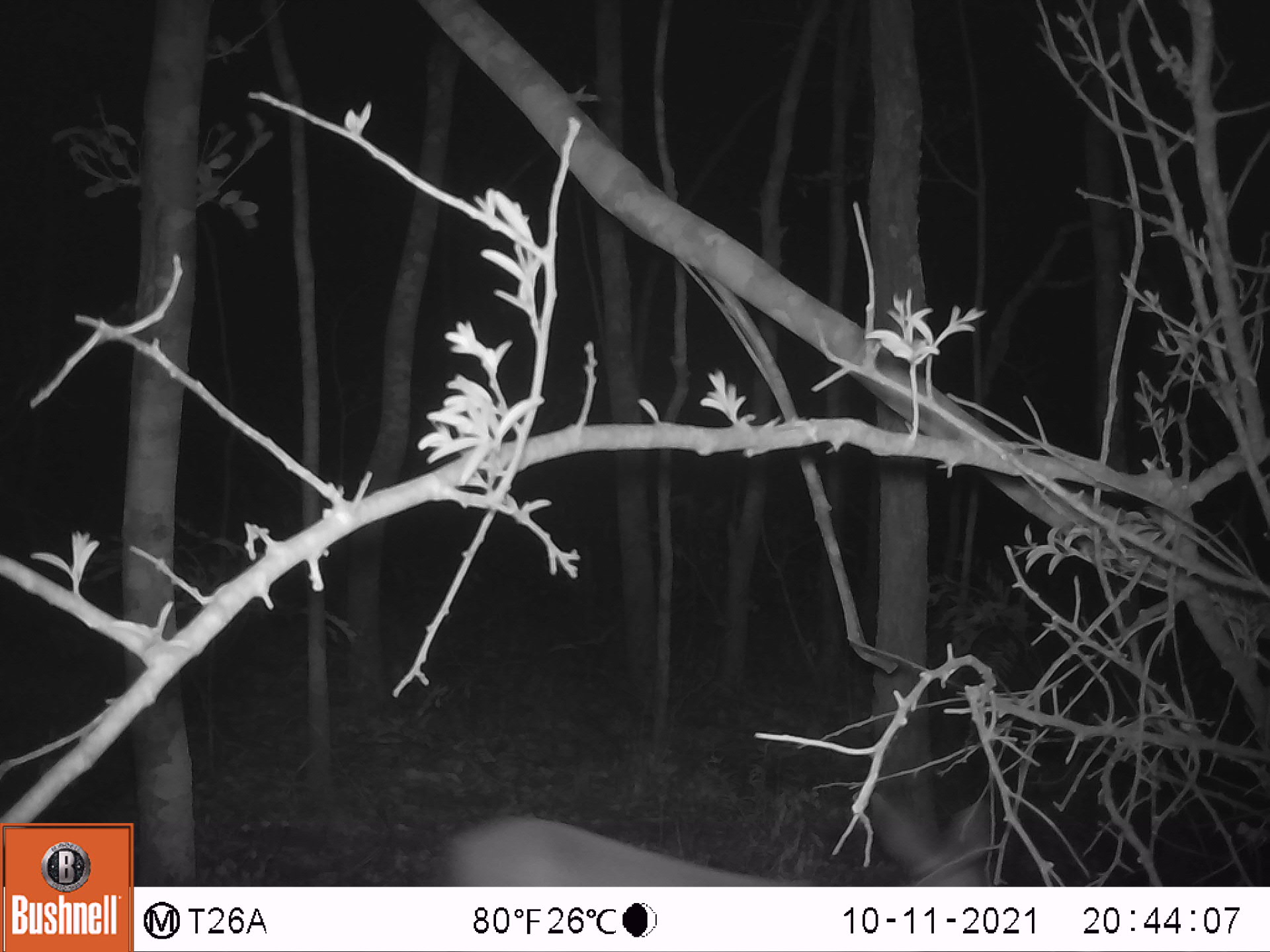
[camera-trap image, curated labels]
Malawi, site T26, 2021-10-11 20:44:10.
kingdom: Animalia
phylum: Chordata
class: Mammalia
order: Artiodactyla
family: Bovidae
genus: Sylvicapra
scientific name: Sylvicapra grimmia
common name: common duiker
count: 1